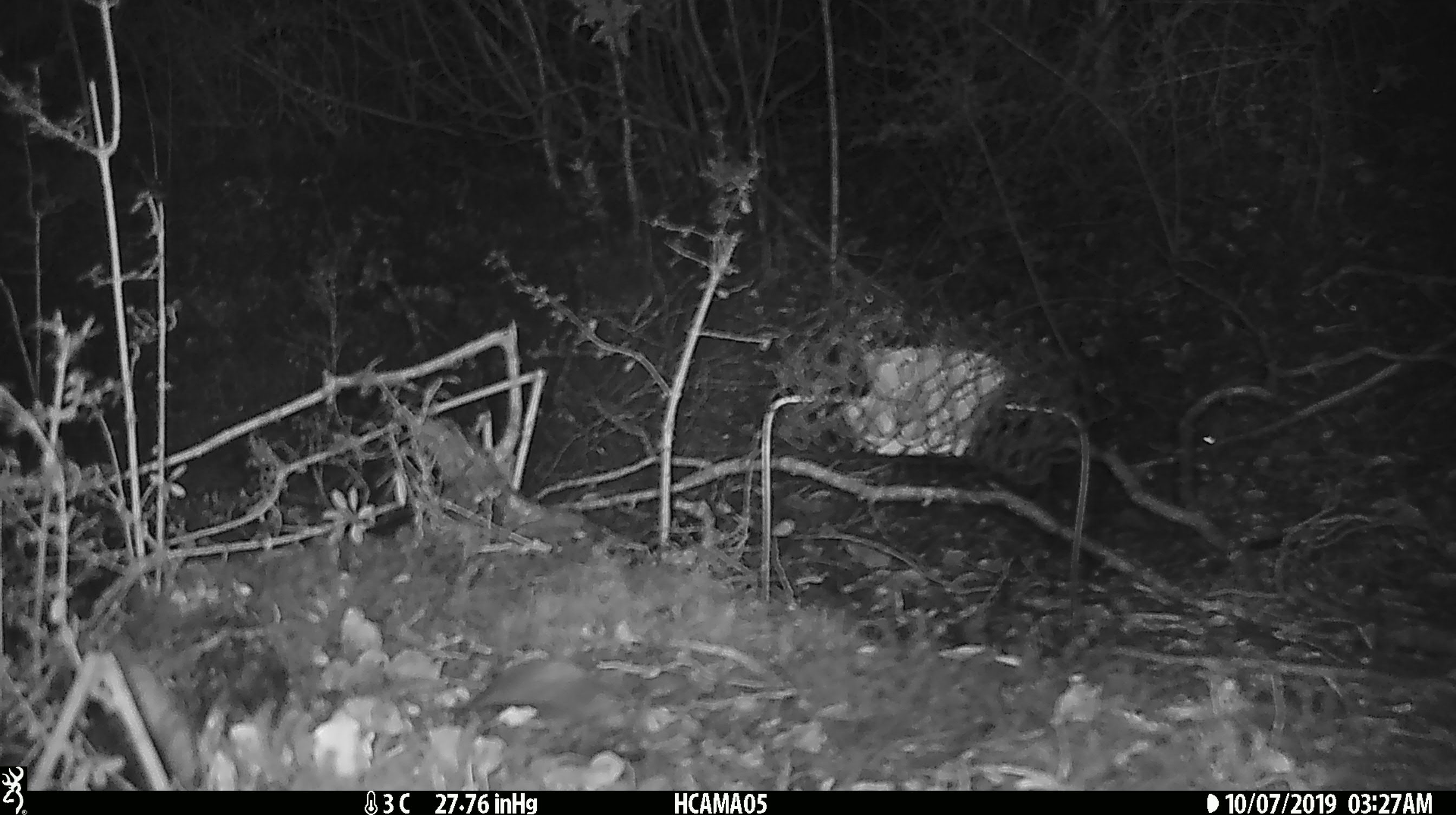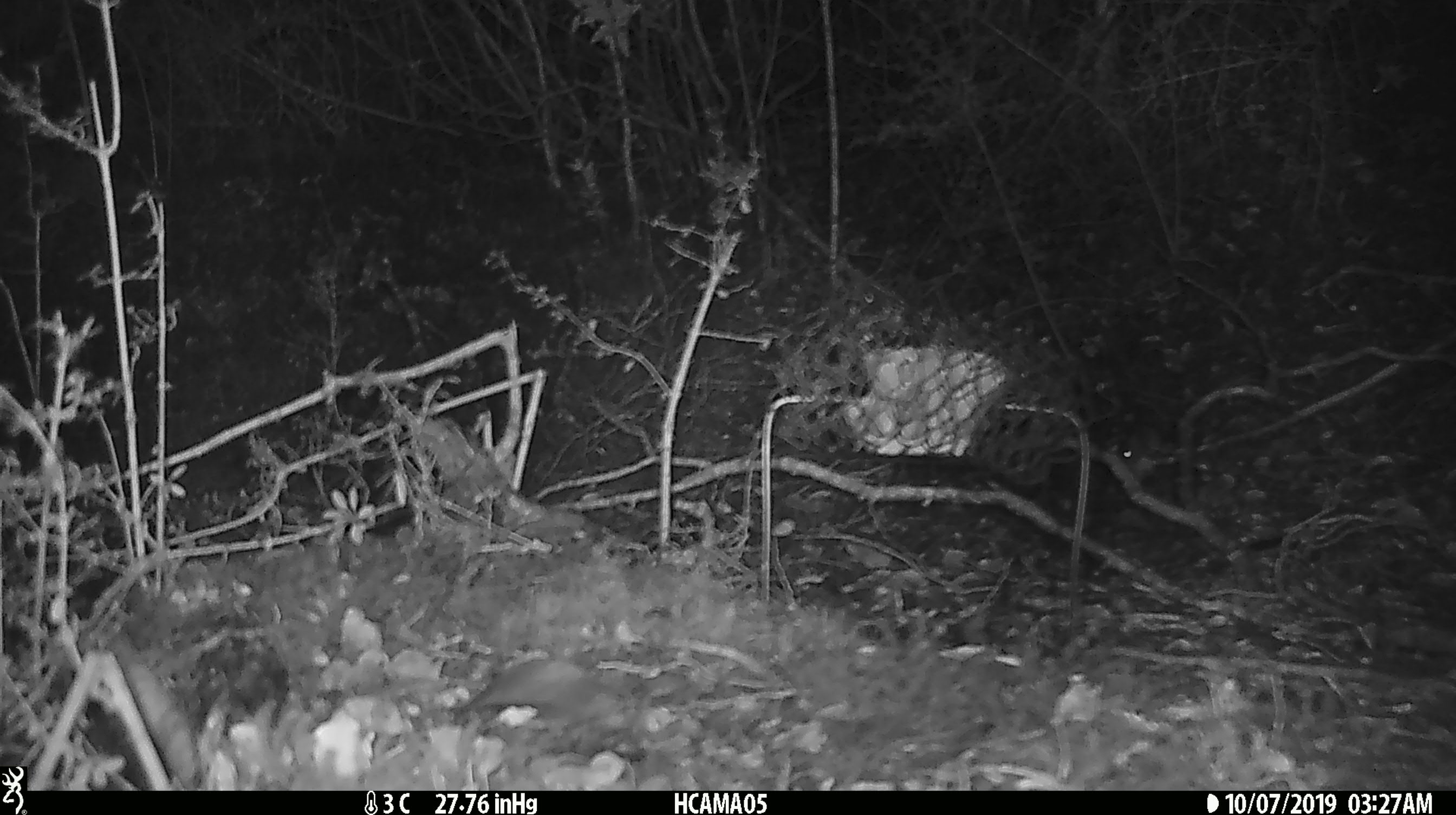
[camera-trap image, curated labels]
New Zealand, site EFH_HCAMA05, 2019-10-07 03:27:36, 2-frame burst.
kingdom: Animalia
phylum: Chordata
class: Mammalia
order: Rodentia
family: Muridae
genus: Mus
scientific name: Mus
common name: mouse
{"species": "mouse (Mus)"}